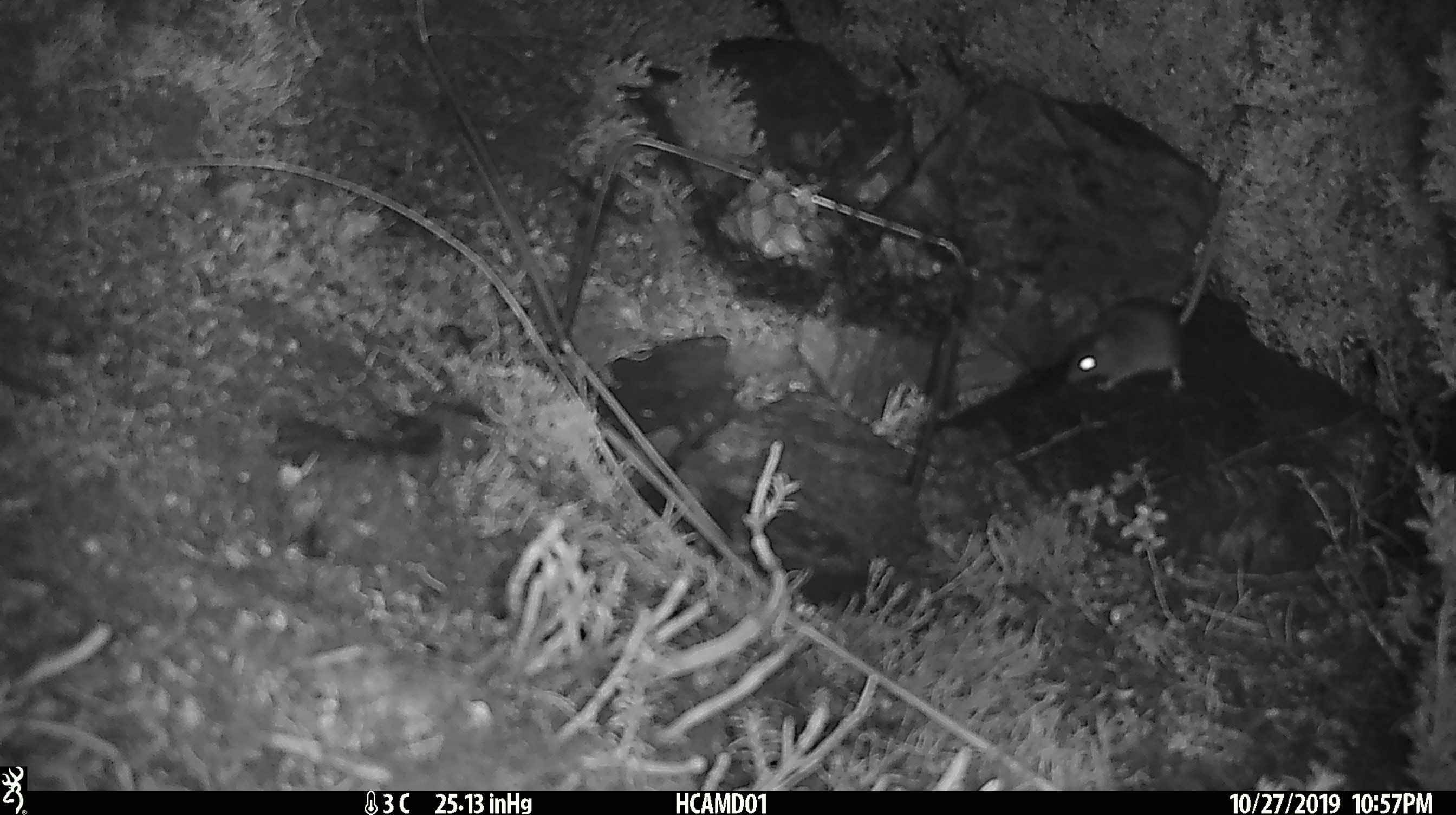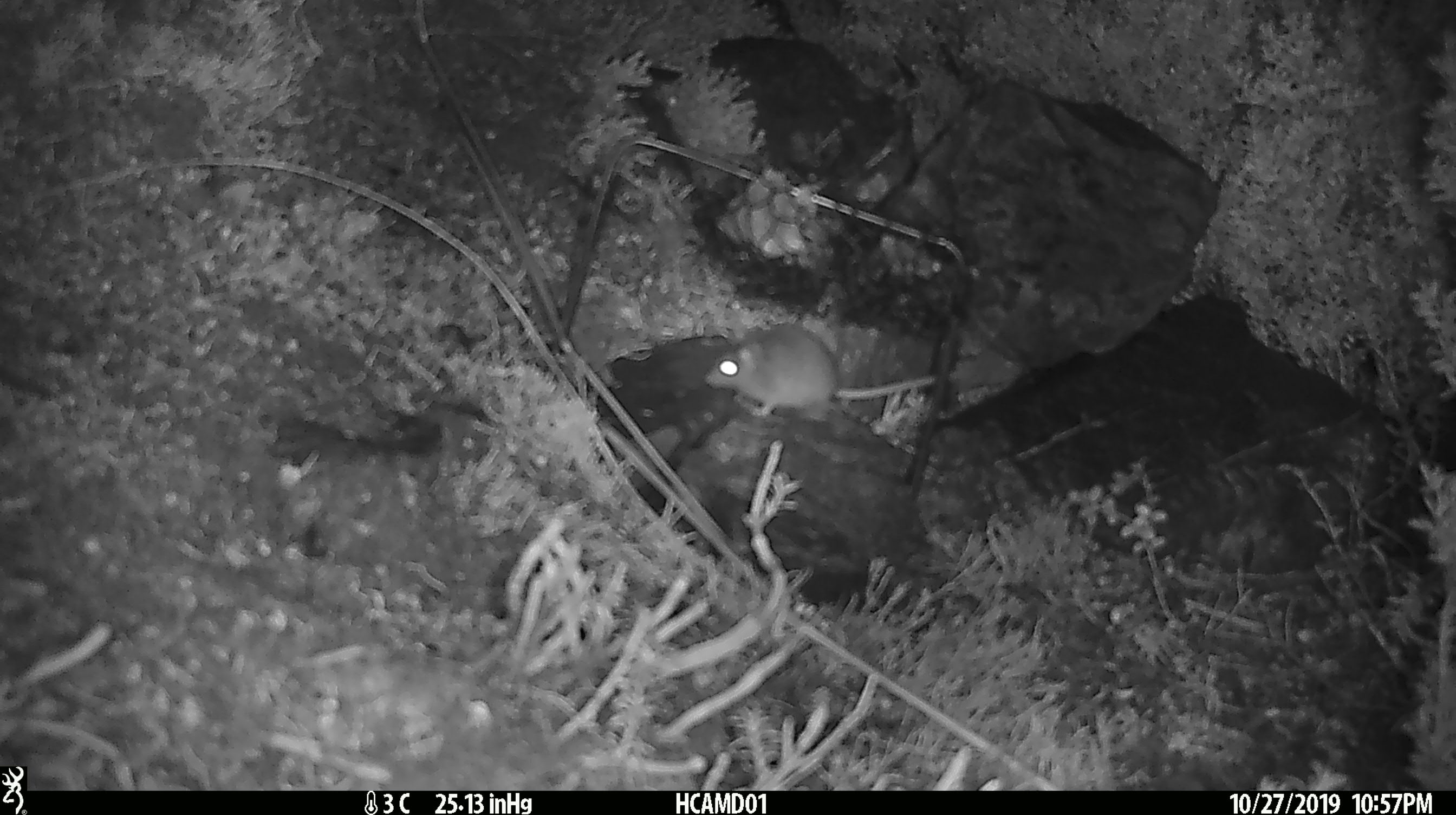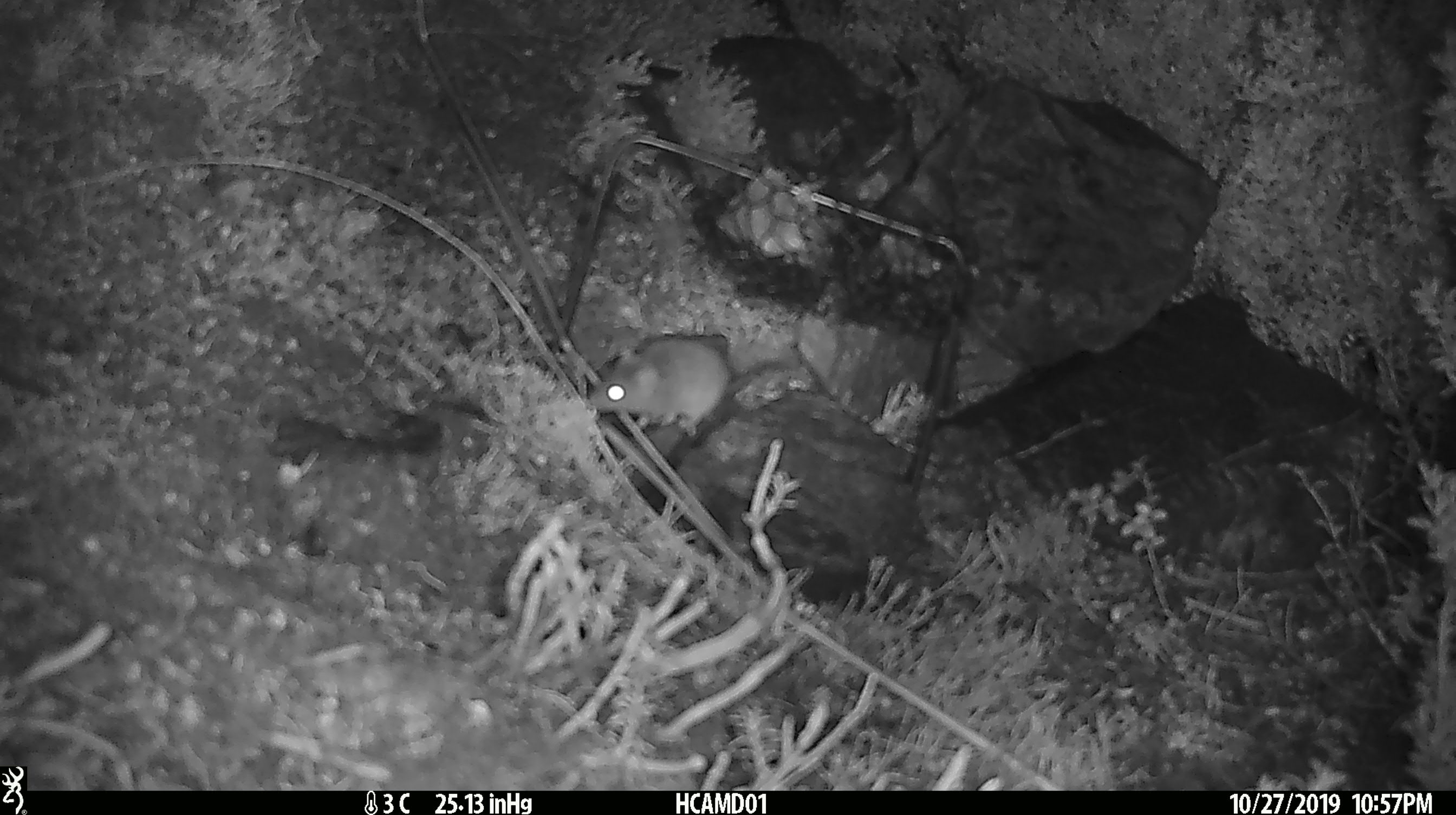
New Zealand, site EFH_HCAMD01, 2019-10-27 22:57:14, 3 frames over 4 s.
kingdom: Animalia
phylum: Chordata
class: Mammalia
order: Rodentia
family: Muridae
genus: Mus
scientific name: Mus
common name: mouse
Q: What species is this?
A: Mouse (Mus).